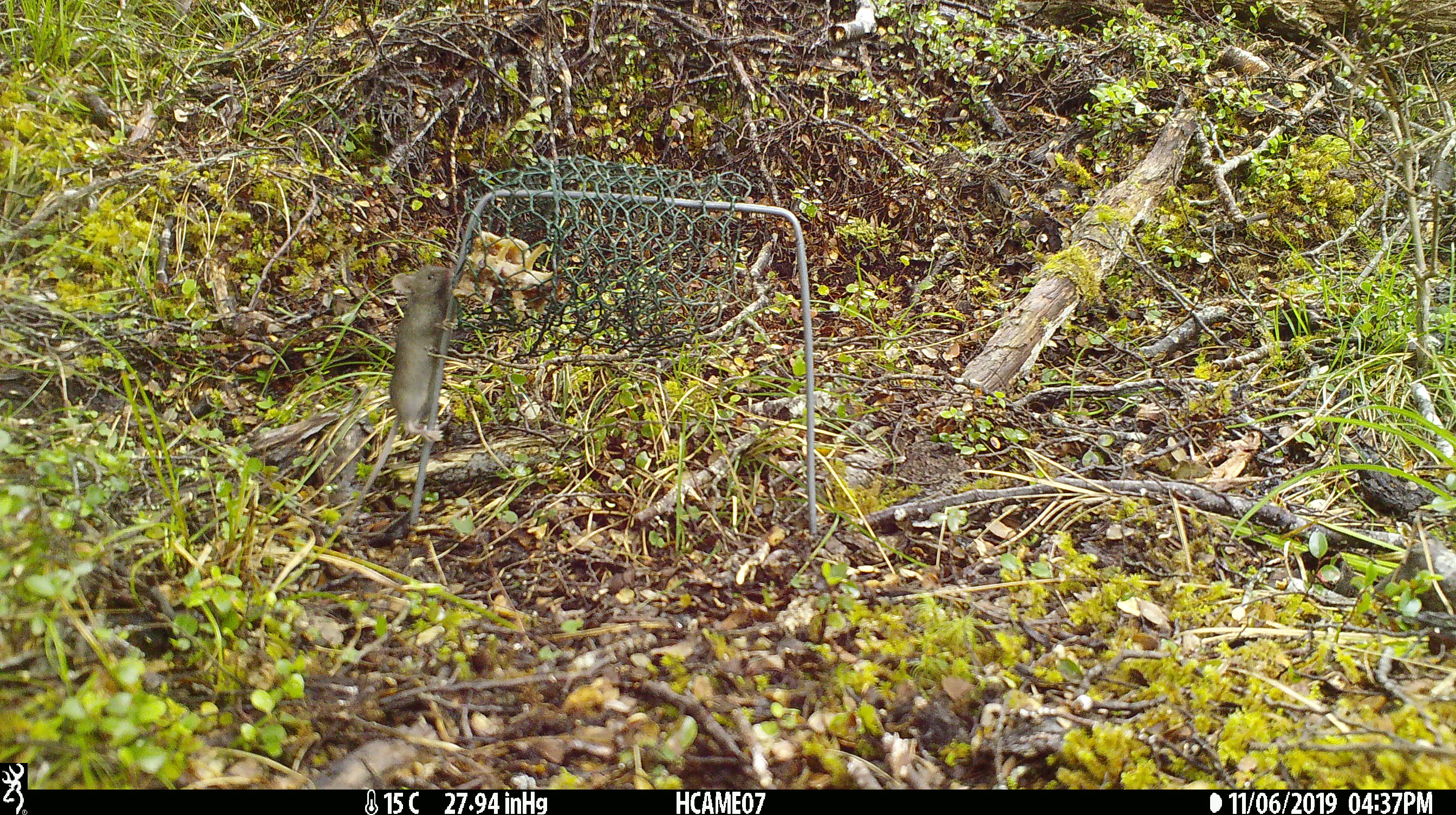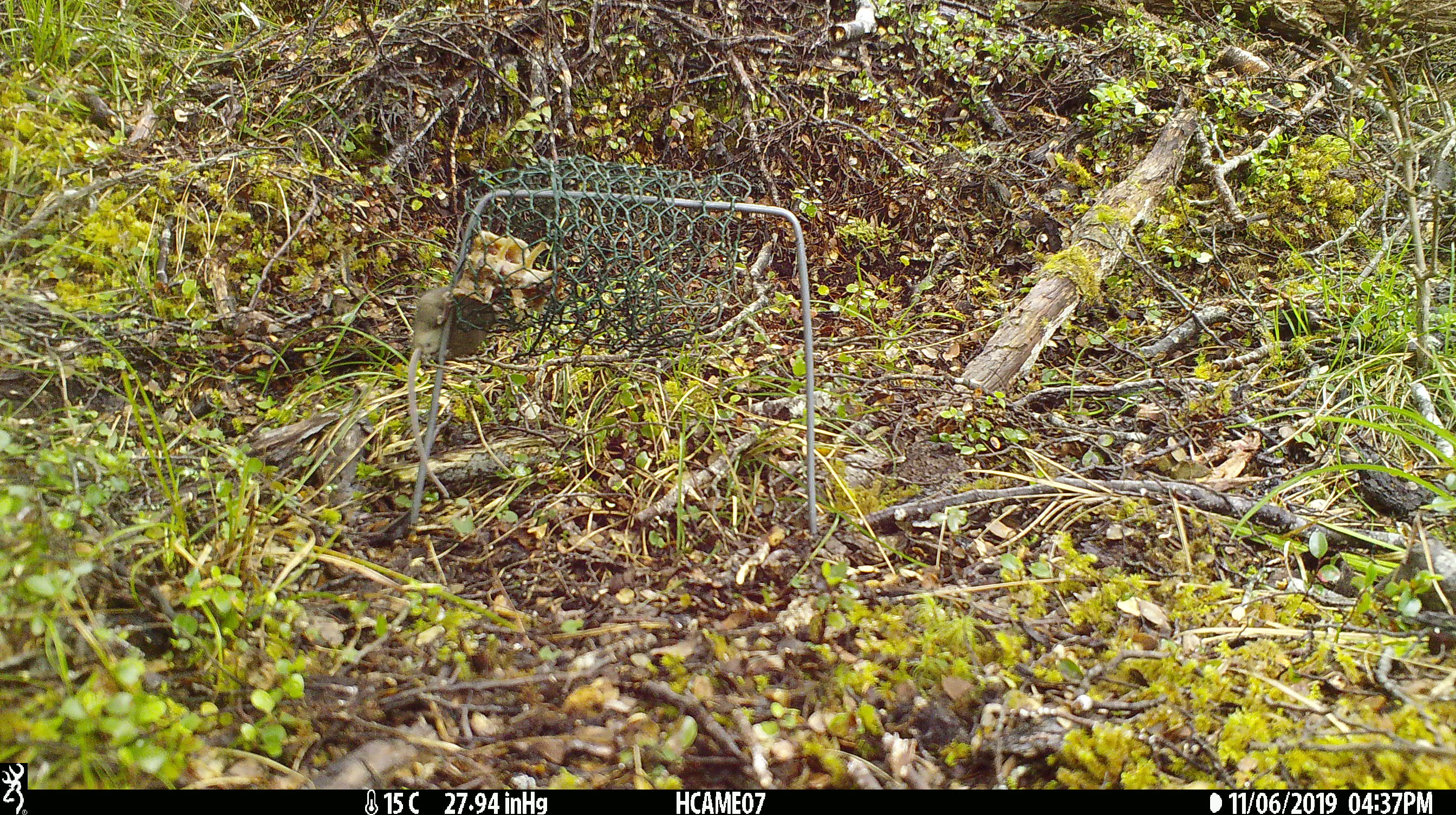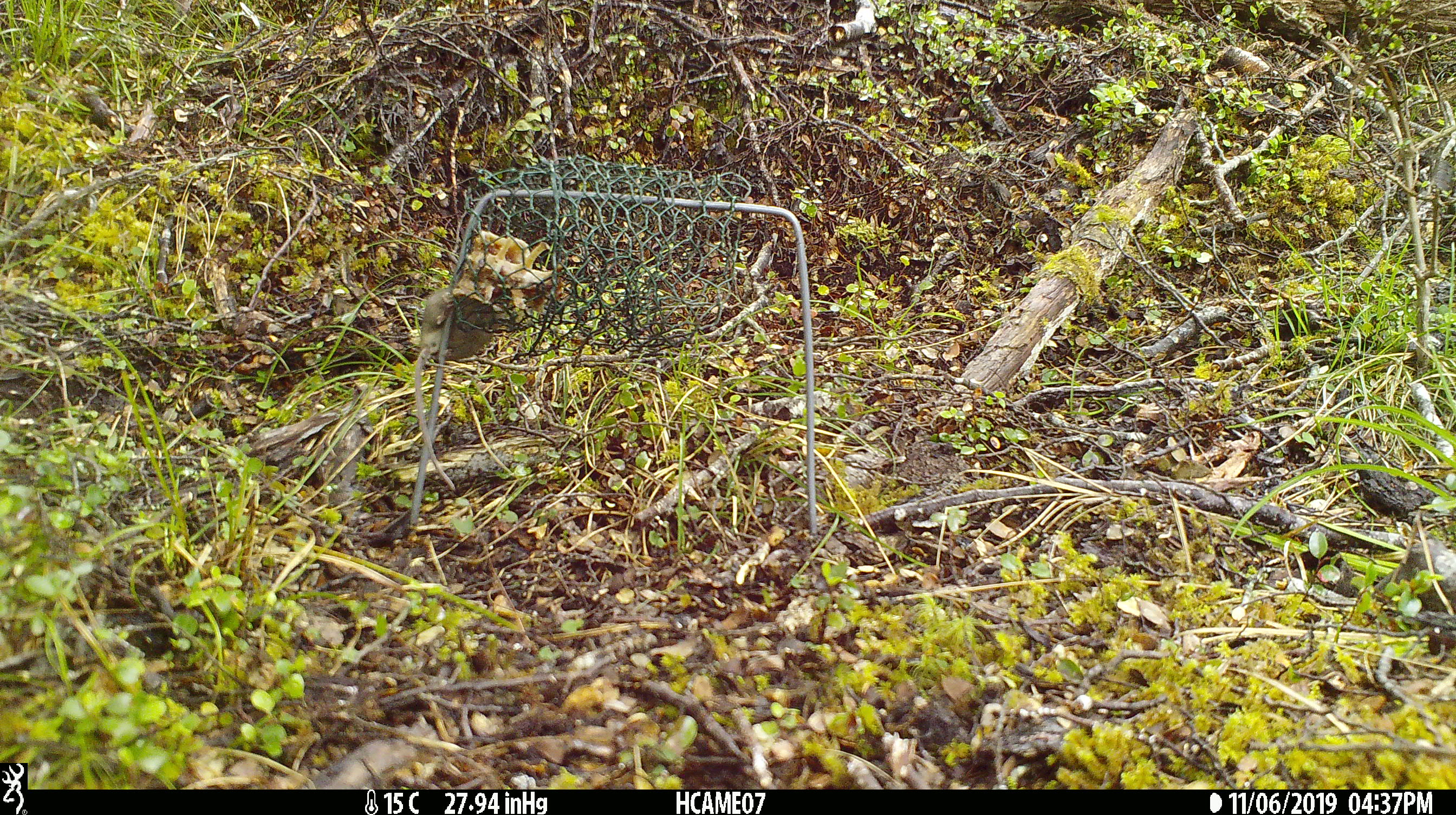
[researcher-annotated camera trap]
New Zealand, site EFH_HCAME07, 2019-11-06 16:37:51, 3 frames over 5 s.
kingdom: Animalia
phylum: Chordata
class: Mammalia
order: Rodentia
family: Muridae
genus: Mus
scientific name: Mus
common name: mouse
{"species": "mouse (Mus)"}